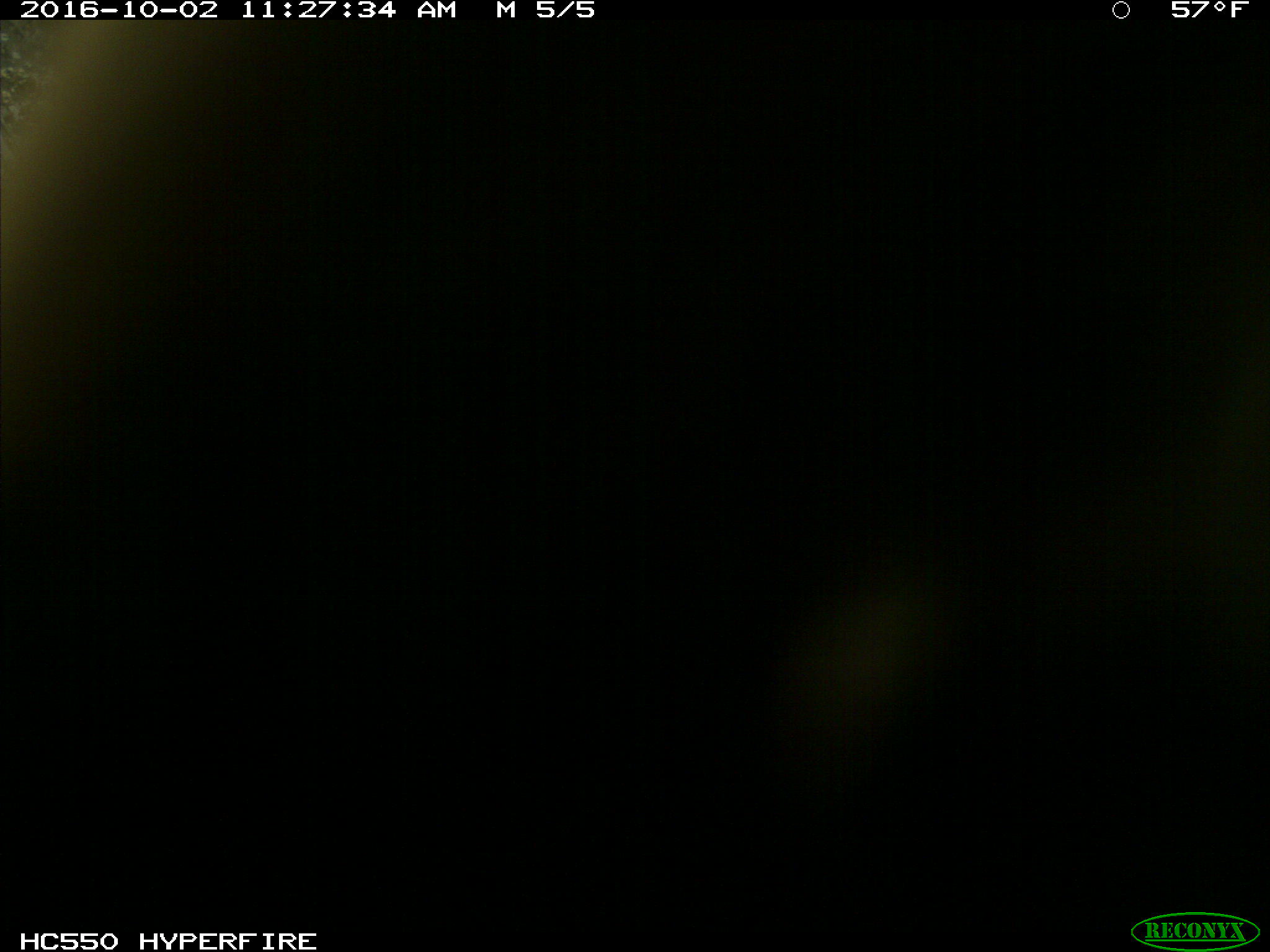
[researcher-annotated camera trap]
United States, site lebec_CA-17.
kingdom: Animalia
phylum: Chordata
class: Mammalia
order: Carnivora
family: Ursidae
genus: Ursus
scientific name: Ursus americanus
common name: american black bear